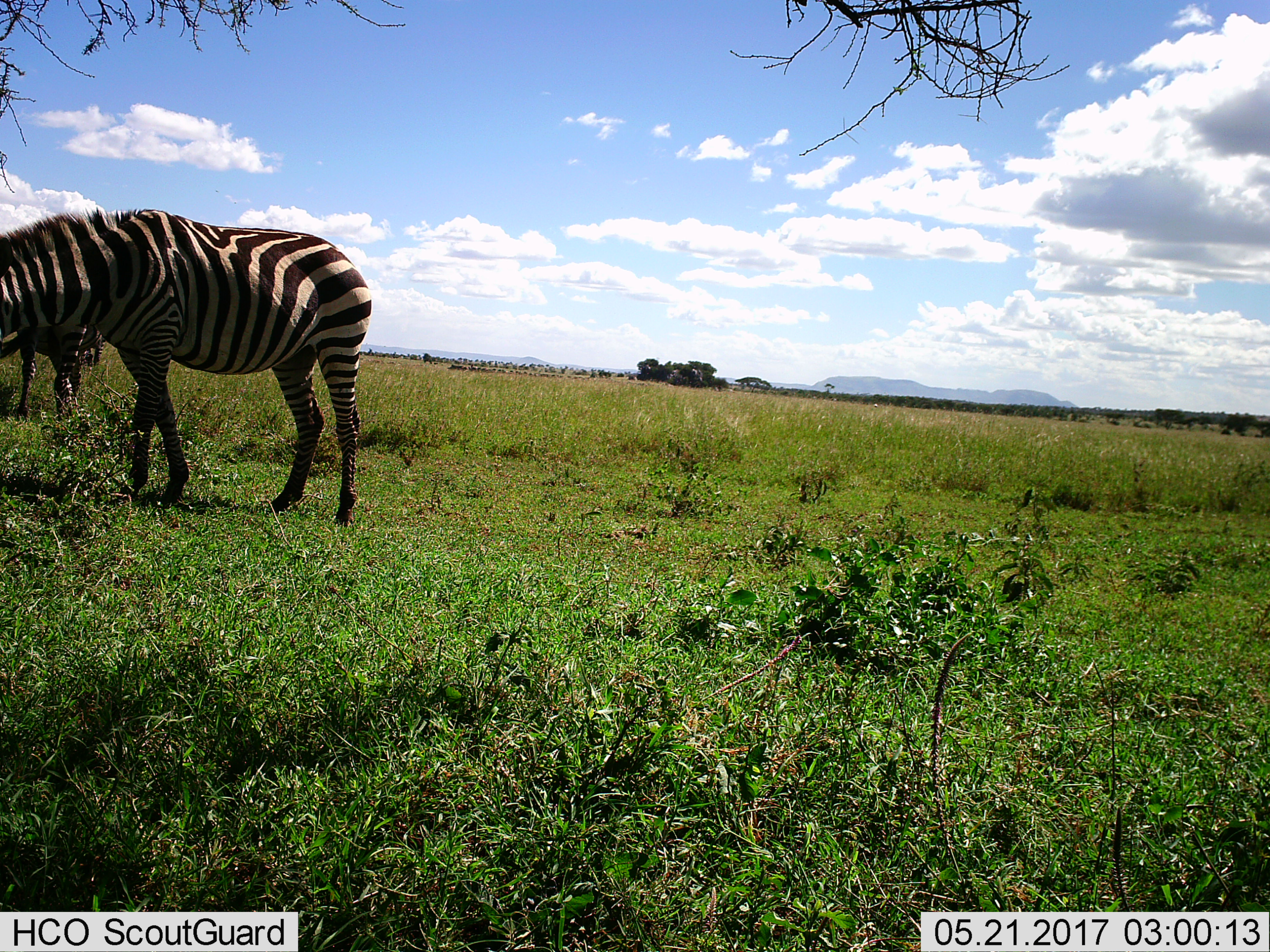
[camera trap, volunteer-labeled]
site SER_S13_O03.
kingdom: Animalia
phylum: Chordata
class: Mammalia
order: Perissodactyla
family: Equidae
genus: Equus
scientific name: Equus quagga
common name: plains zebra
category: zebraplains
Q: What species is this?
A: Zebraplains (plains zebra) (Equus quagga).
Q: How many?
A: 2.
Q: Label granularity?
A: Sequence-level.